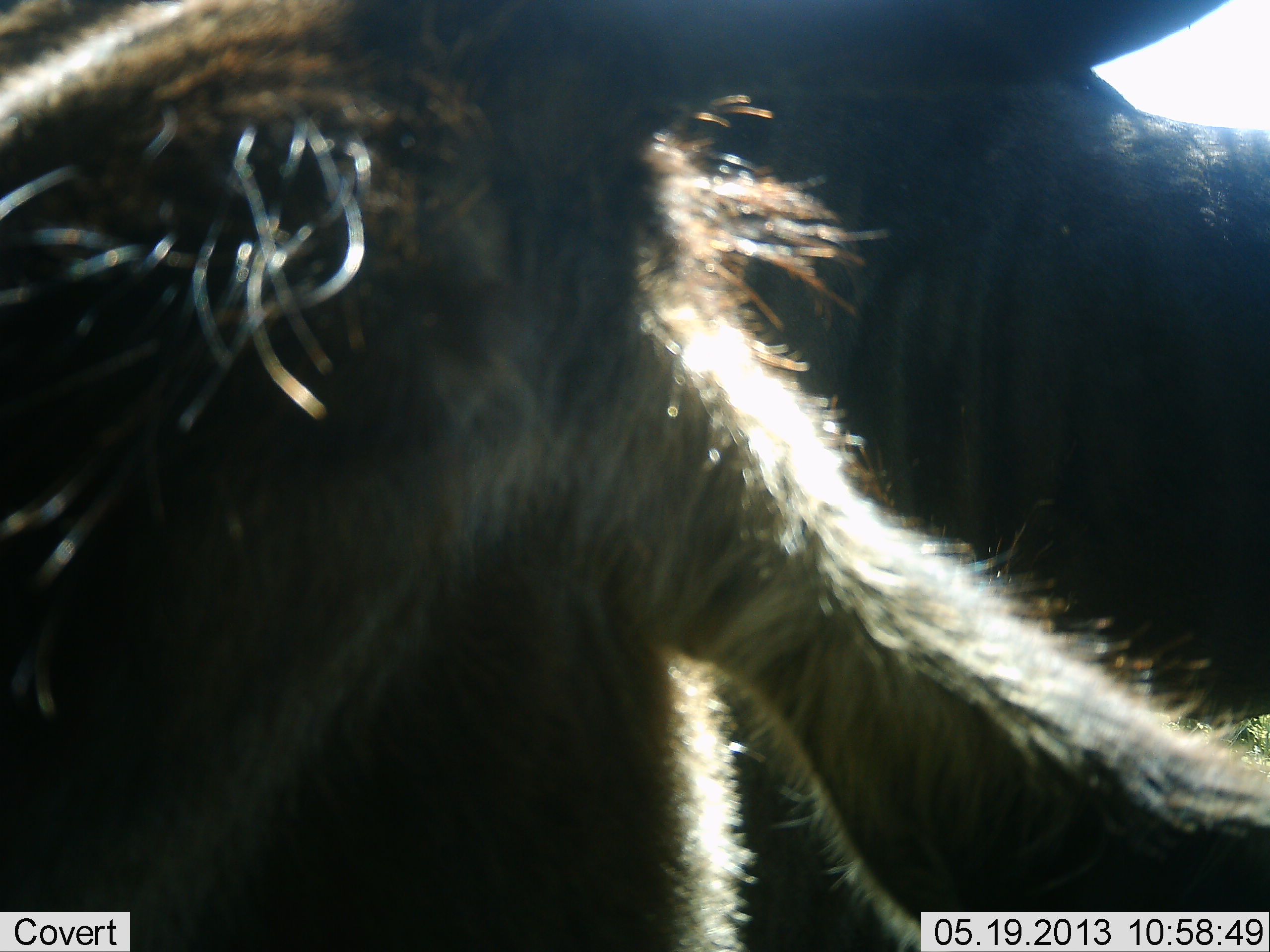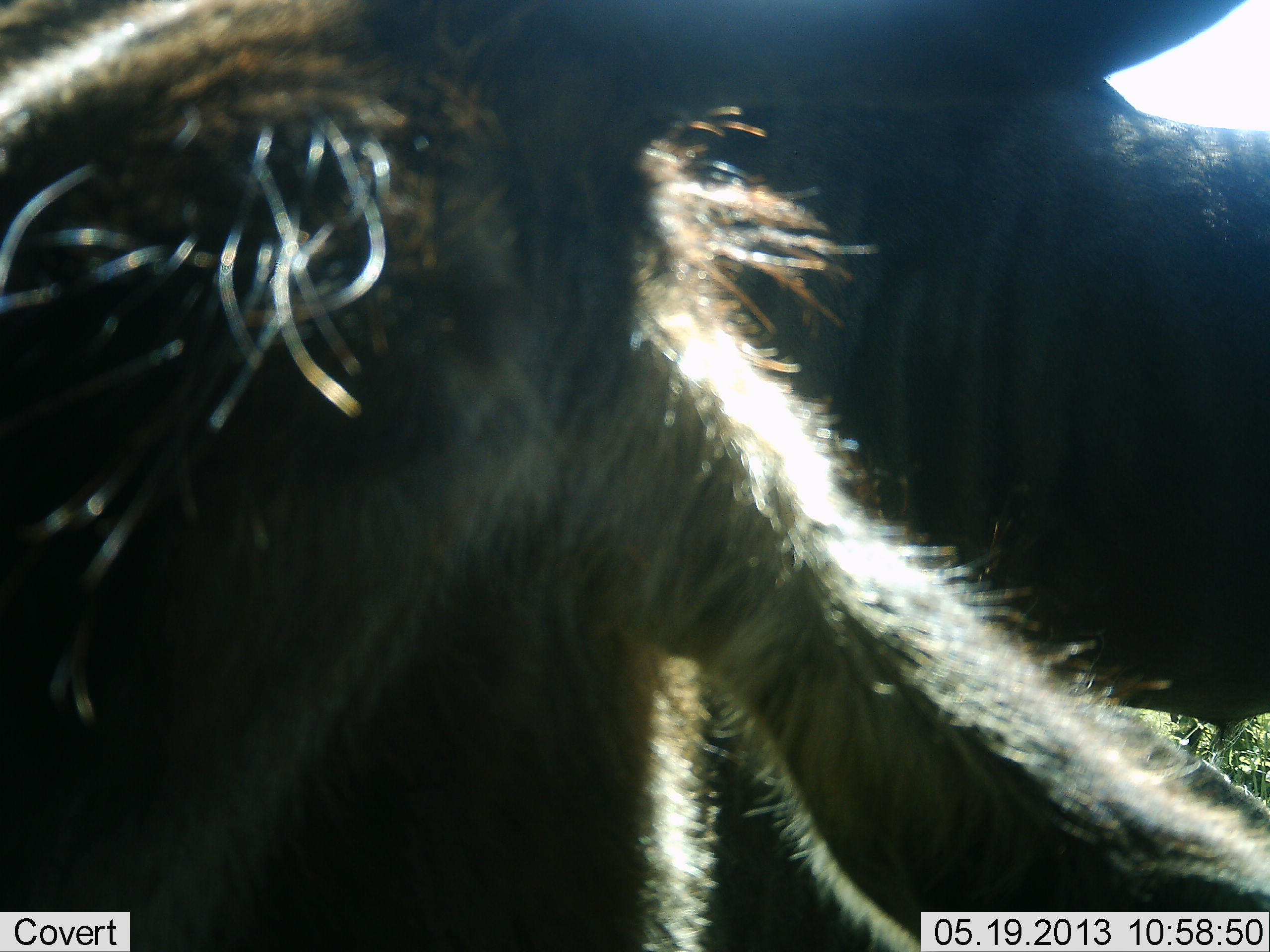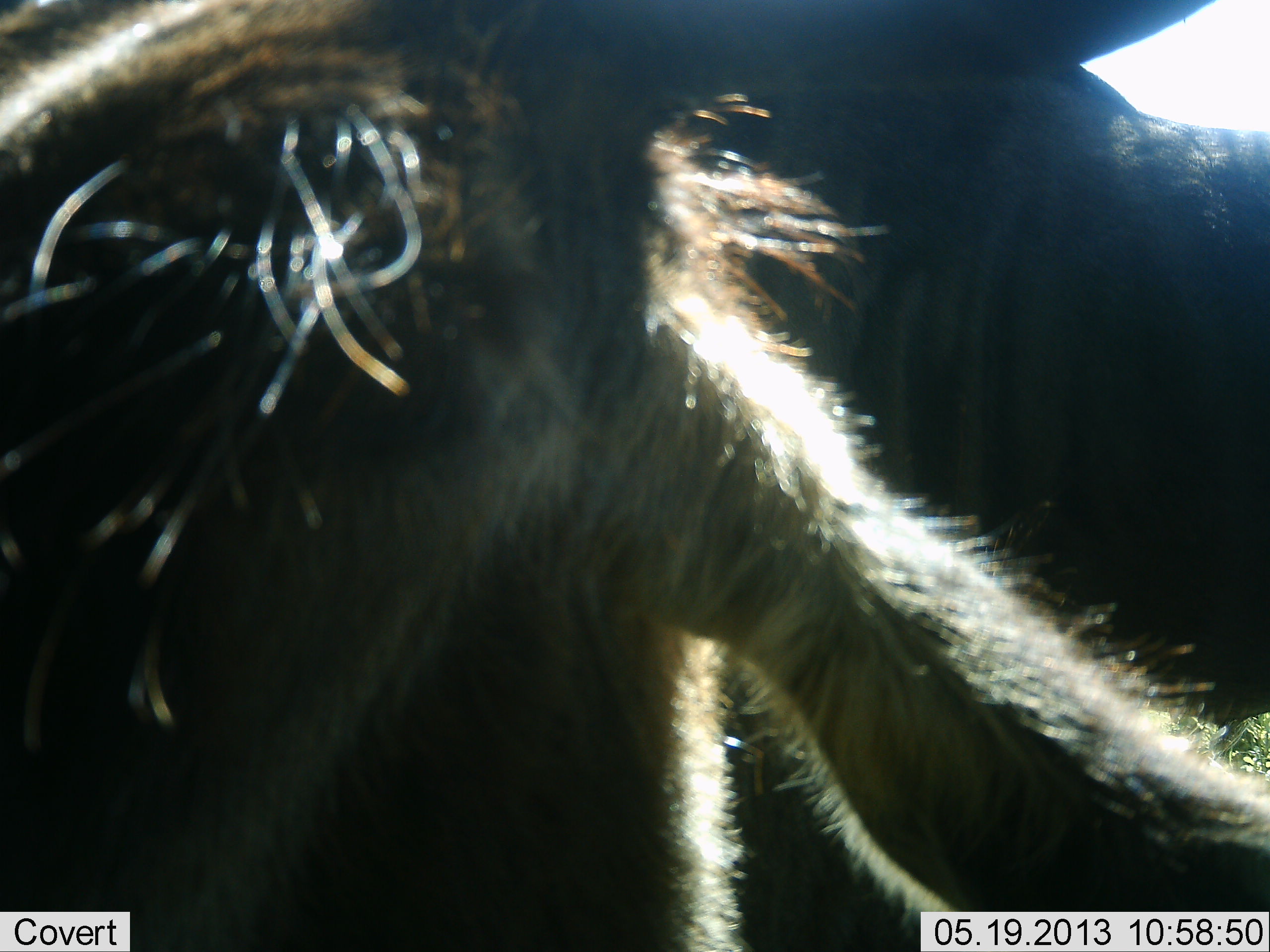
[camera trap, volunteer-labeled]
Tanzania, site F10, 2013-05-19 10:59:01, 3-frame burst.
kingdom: Animalia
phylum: Chordata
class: Mammalia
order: Artiodactyla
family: Bovidae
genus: Connochaetes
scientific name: Connochaetes taurinus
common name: blue wildebeest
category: wildebeest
Wildebeest (blue wildebeest) (Connochaetes taurinus), count 1. Behavior (volunteer vote fractions): standing 100%, resting 0%, moving 0%, interacting 0%. Young present (vote fraction): 0%. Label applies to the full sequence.